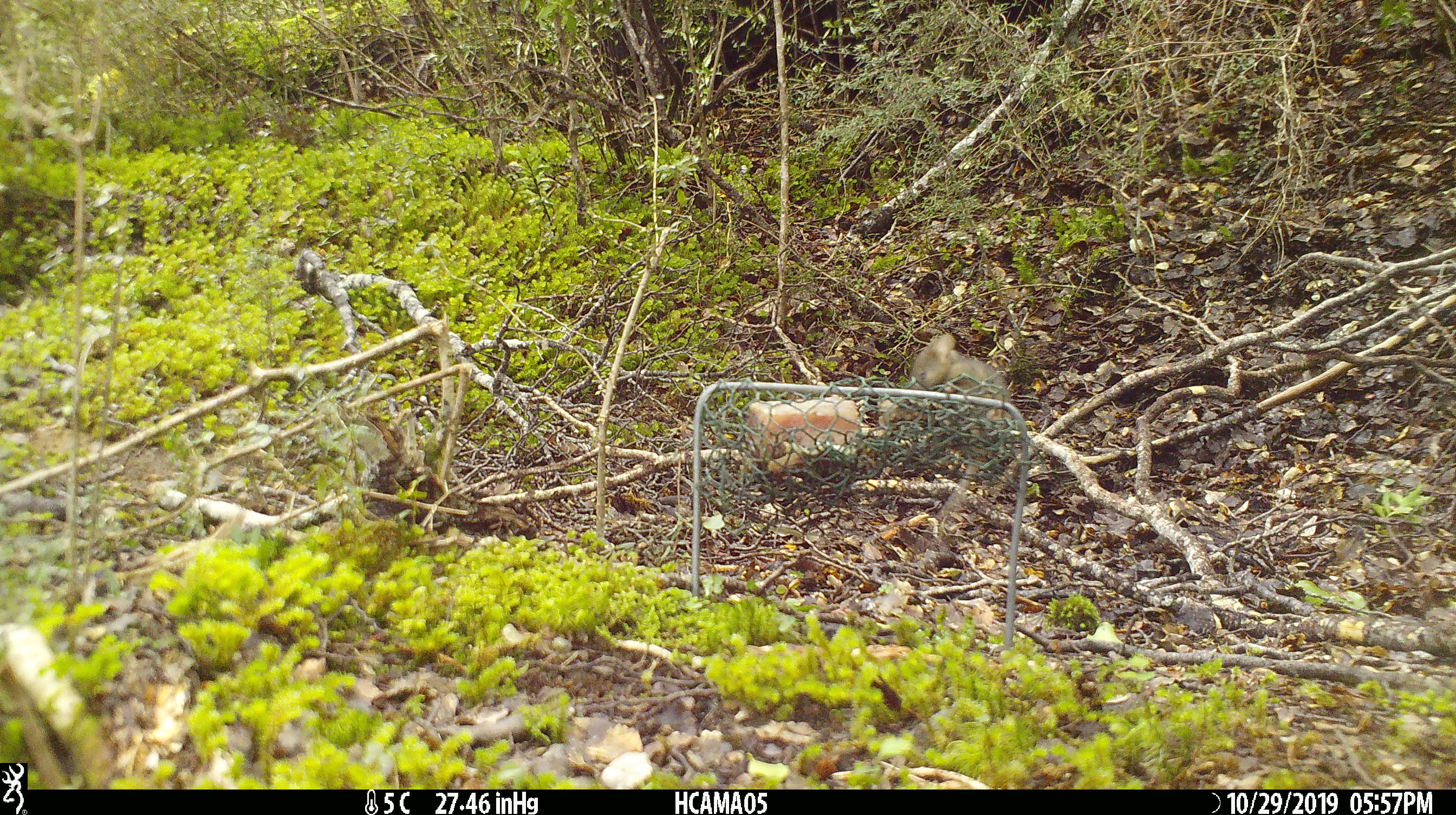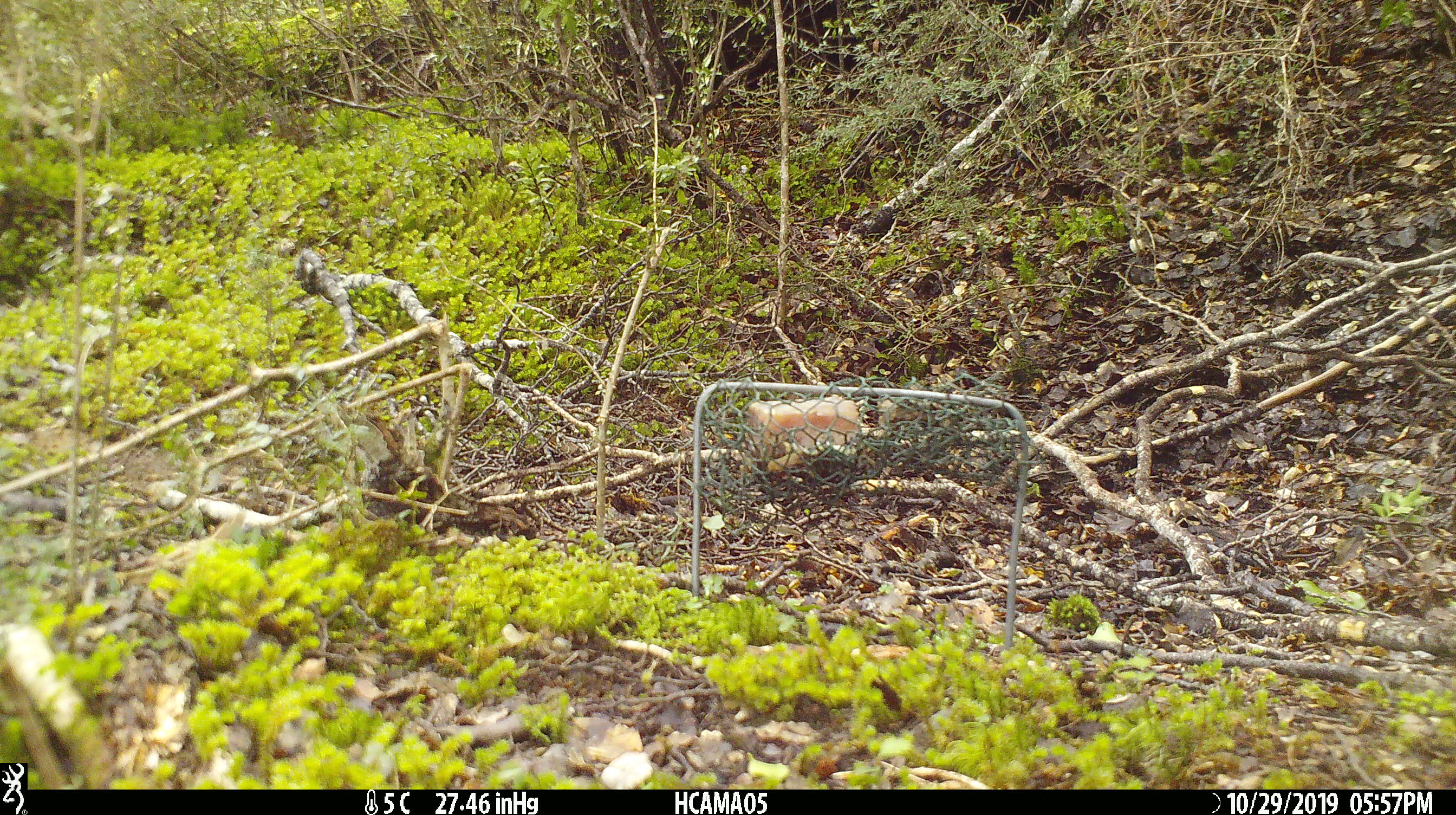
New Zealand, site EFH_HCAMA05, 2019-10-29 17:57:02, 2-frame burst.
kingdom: Animalia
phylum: Chordata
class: Mammalia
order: Rodentia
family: Muridae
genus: Mus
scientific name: Mus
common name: mouse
Mouse (Mus).